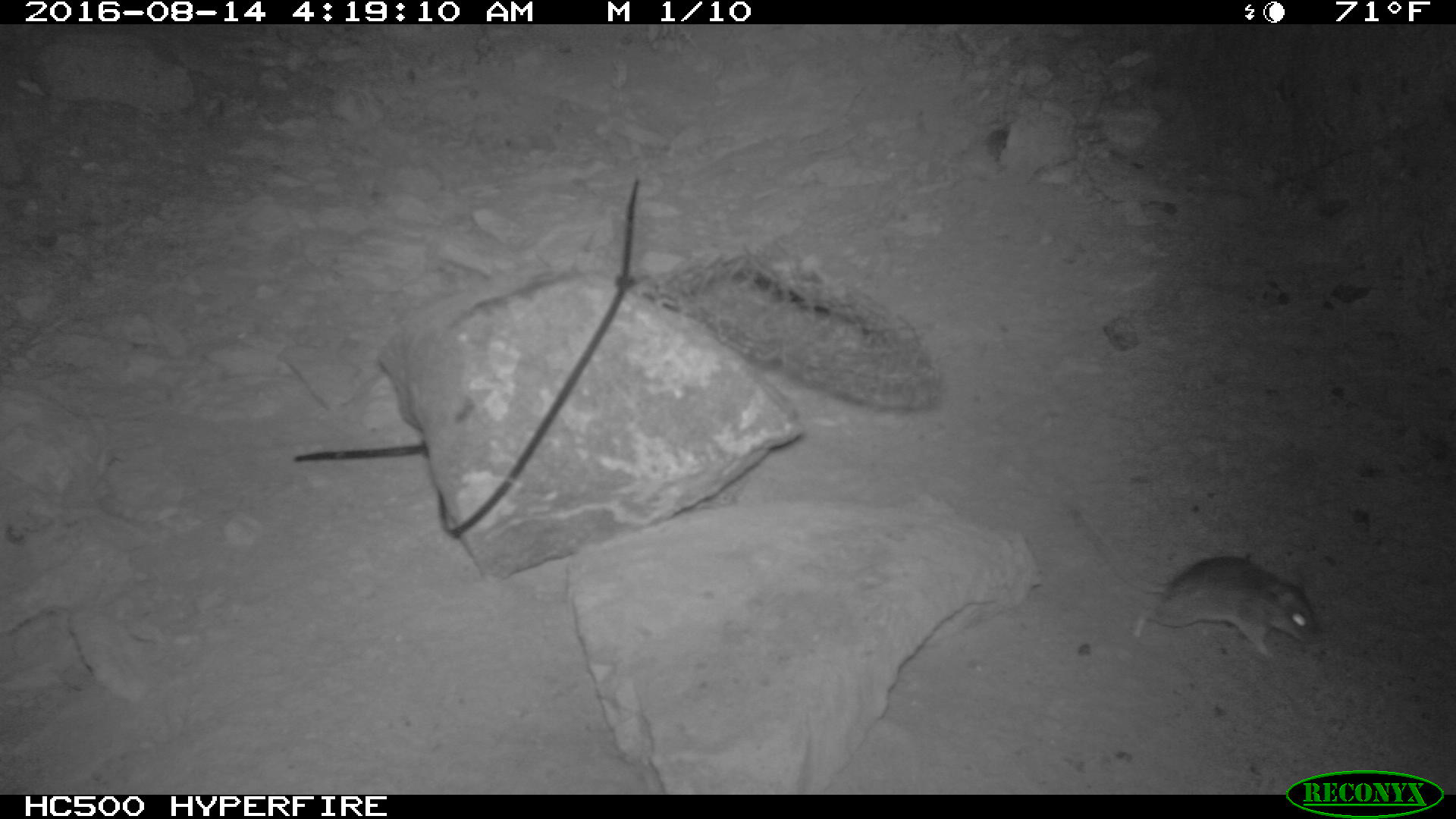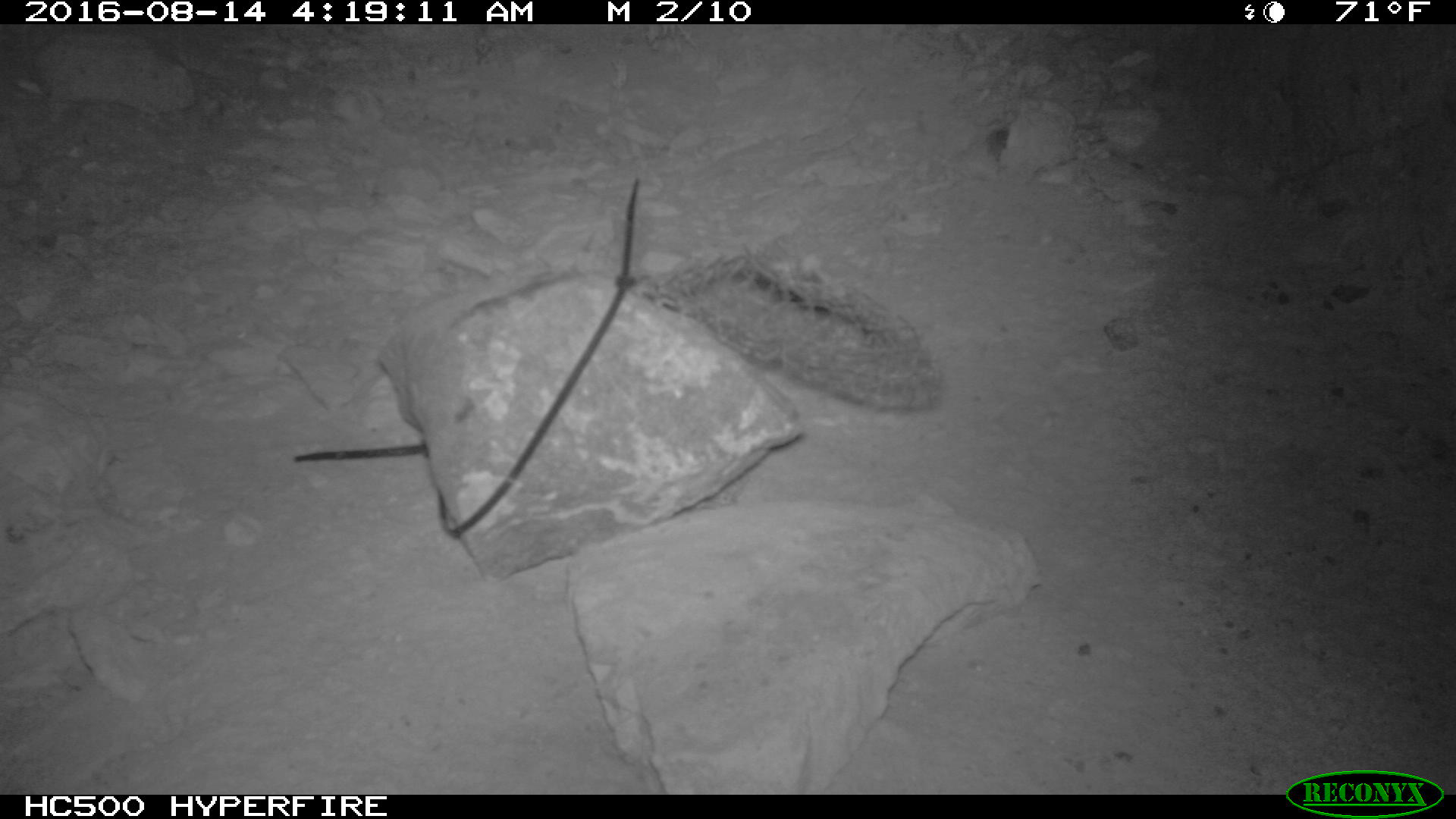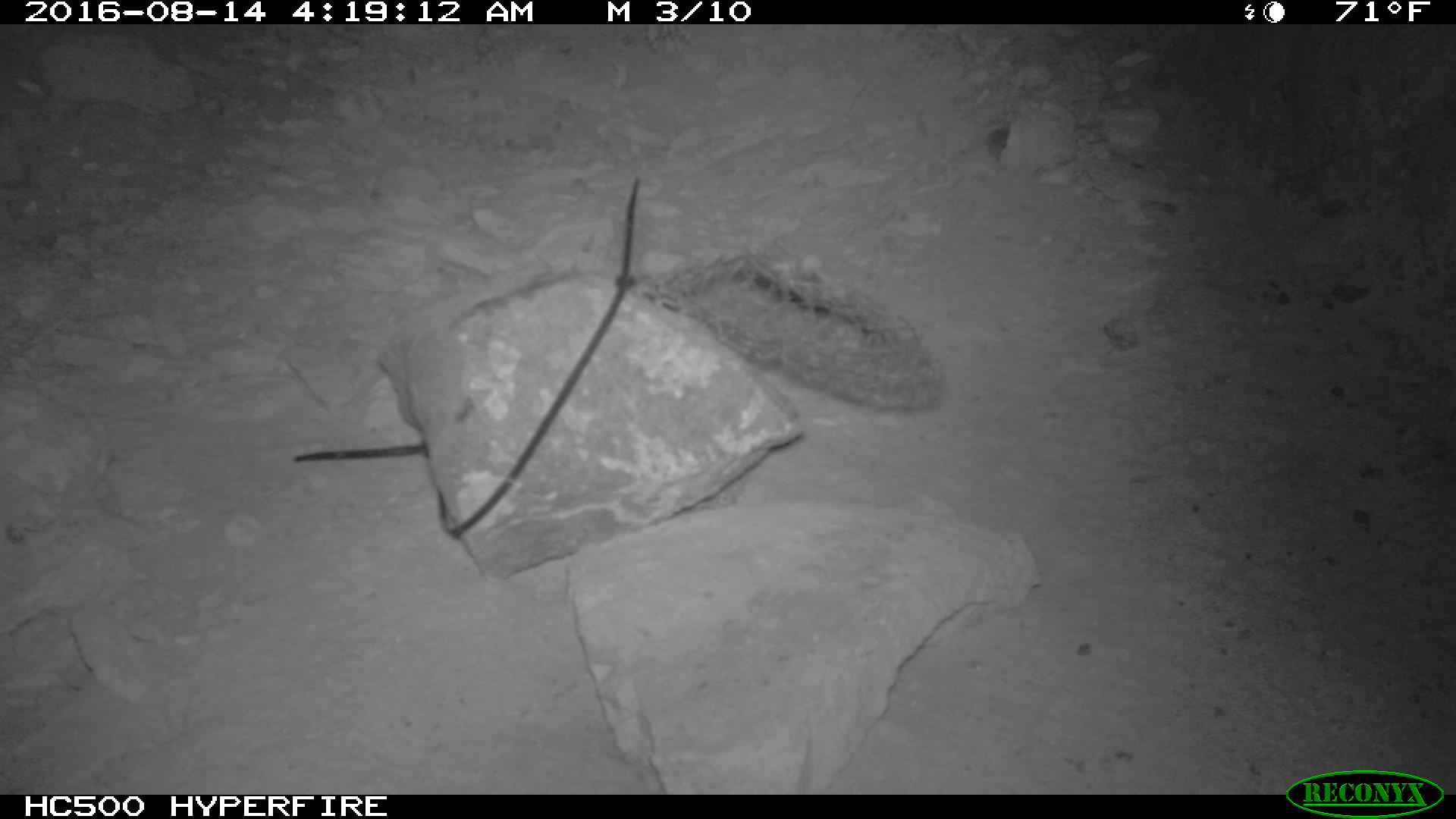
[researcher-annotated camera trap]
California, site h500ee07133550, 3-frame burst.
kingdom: Animalia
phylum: Chordata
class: Mammalia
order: Rodentia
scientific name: Rodentia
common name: rodent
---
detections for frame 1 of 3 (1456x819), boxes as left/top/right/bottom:
rodent: 1066/502/1318/657